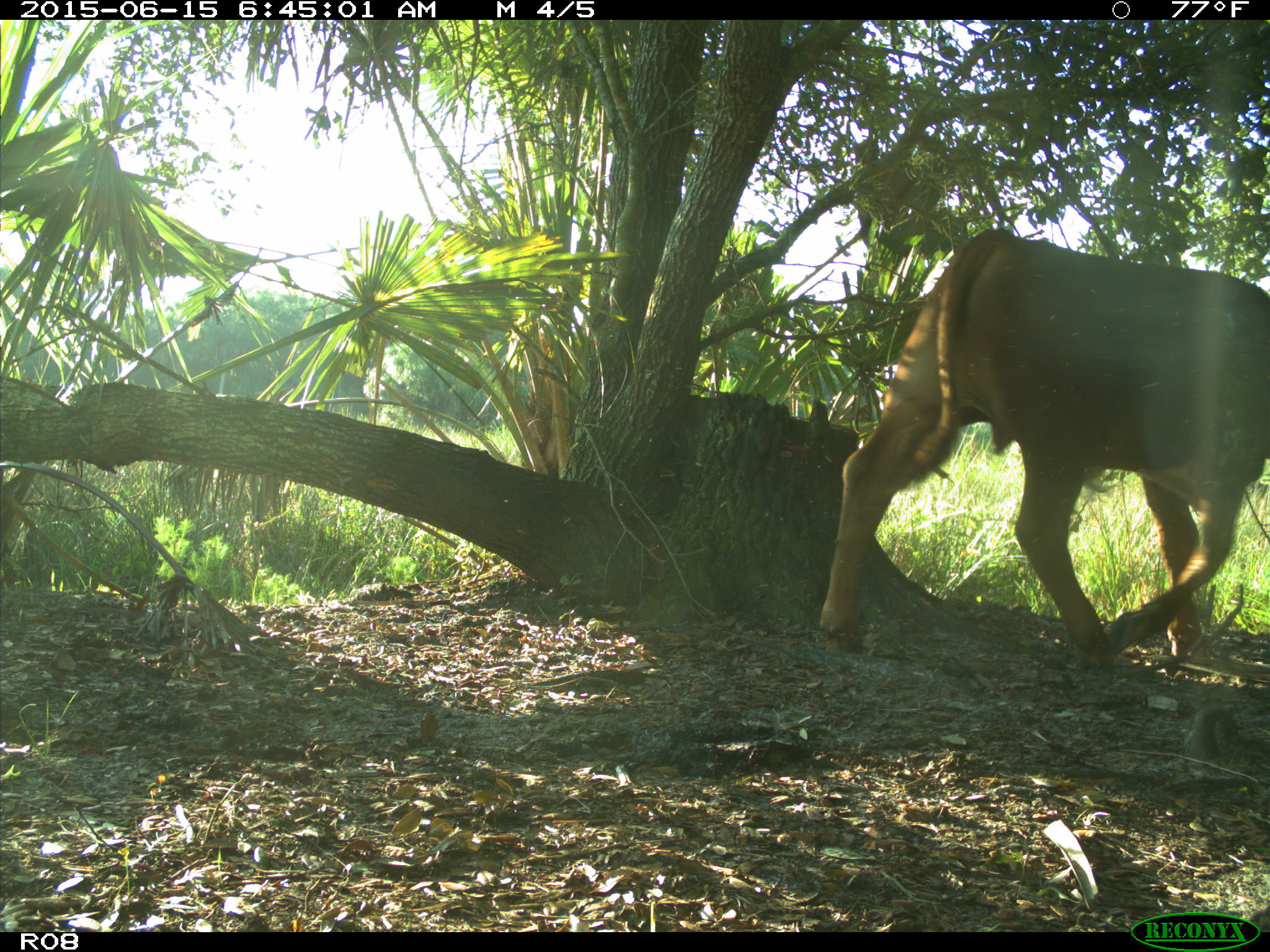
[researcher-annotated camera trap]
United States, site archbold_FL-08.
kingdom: Animalia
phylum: Chordata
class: Mammalia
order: Artiodactyla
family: Bovidae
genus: Bos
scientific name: Bos taurus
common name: domestic cow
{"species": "Bos taurus (domestic cow)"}